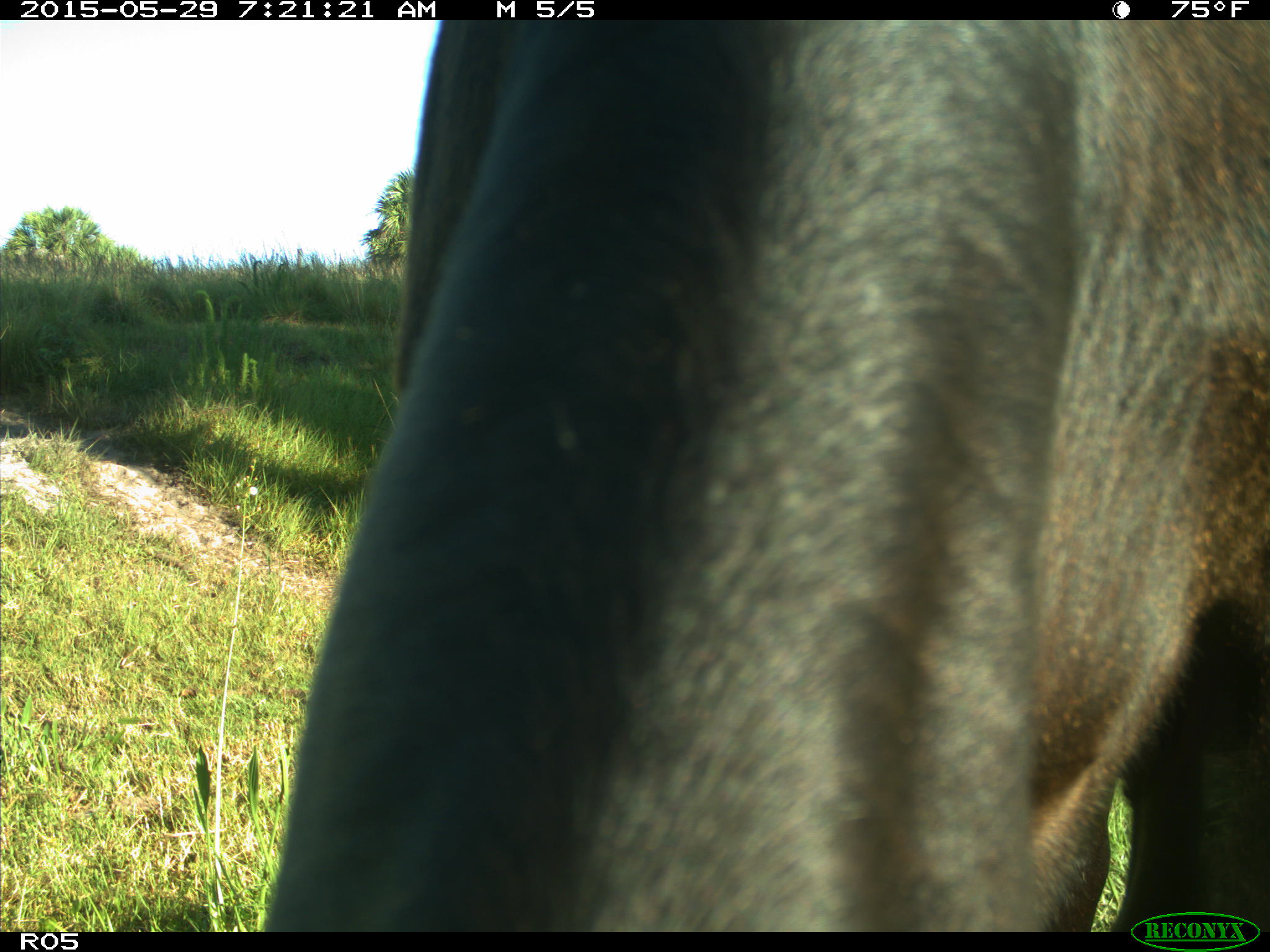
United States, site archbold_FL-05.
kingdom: Animalia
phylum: Chordata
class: Mammalia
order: Artiodactyla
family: Bovidae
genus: Bos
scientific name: Bos taurus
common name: domestic cow